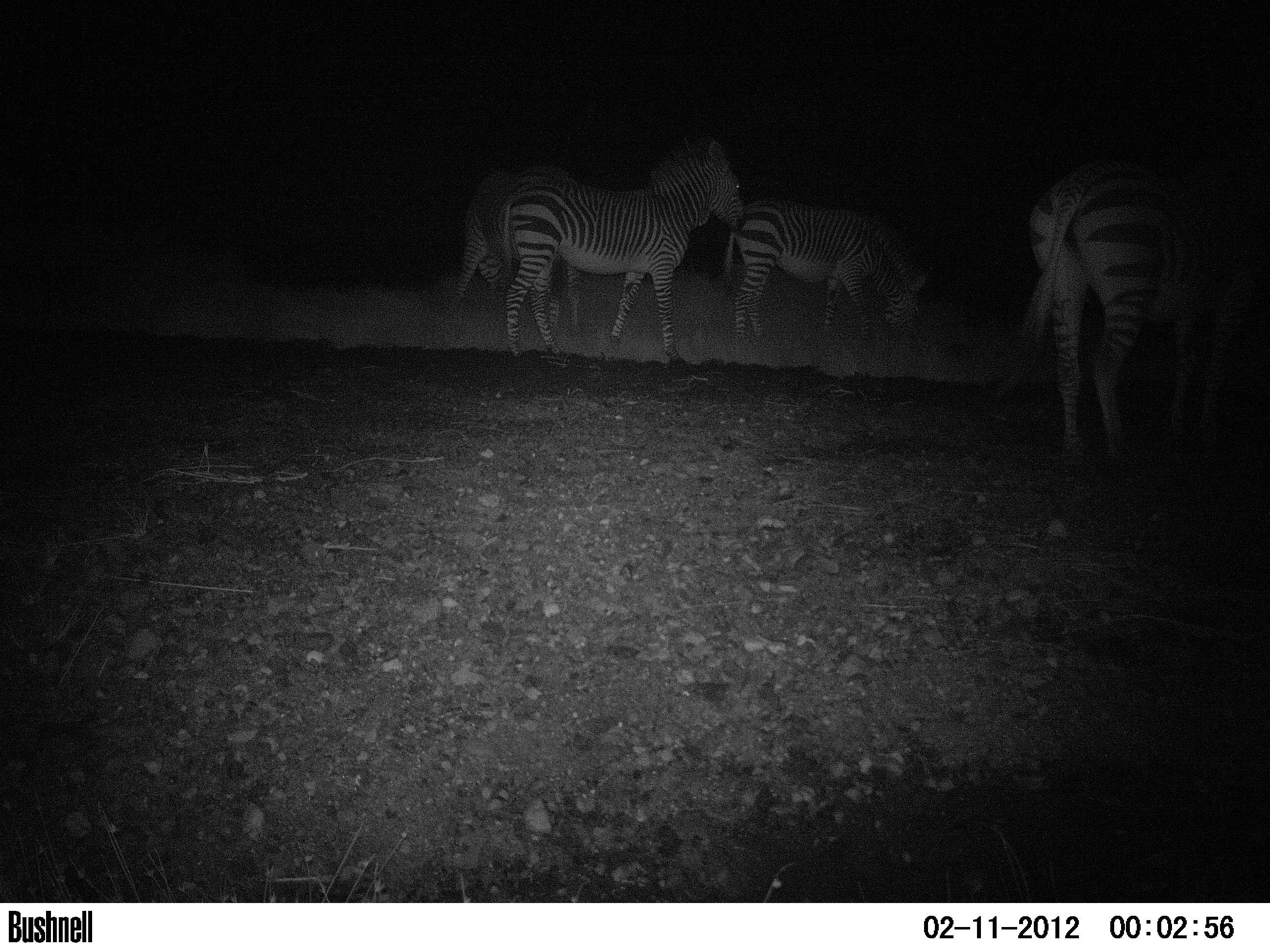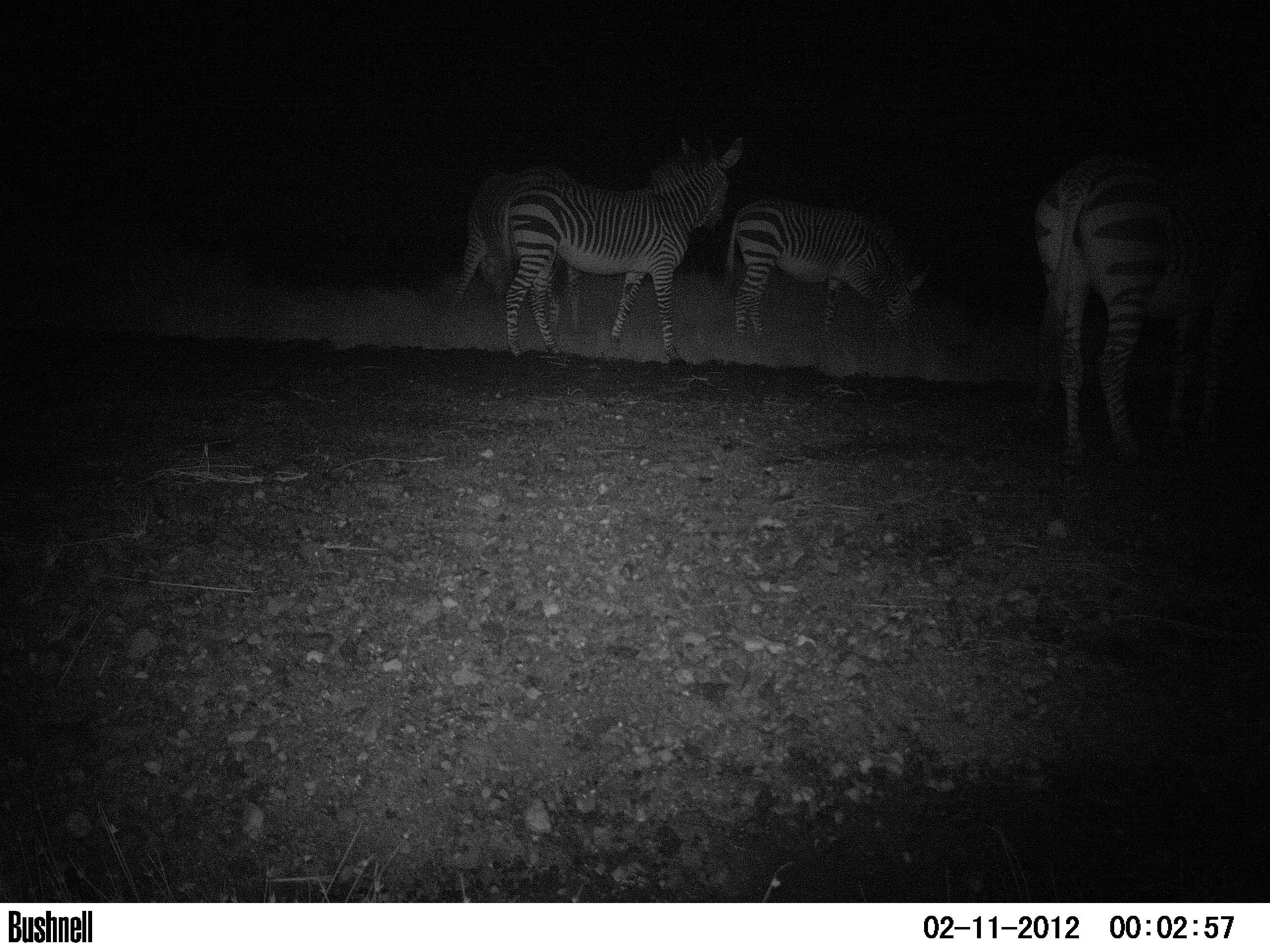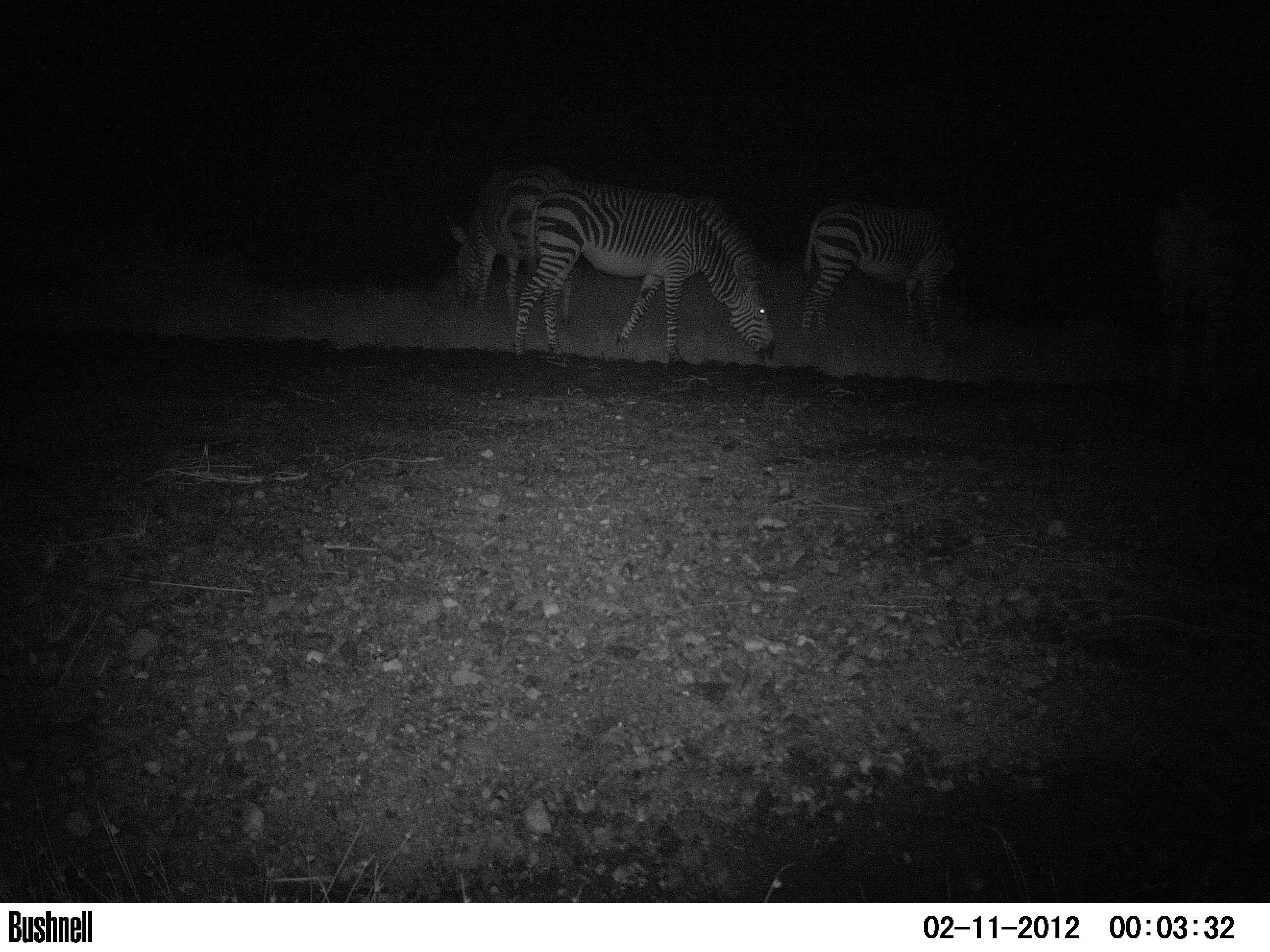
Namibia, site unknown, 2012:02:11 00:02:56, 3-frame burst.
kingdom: Animalia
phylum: Chordata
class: Mammalia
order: Perissodactyla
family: Equidae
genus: Equus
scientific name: Equus zebra hartmannae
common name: hartmann's mountain zebra